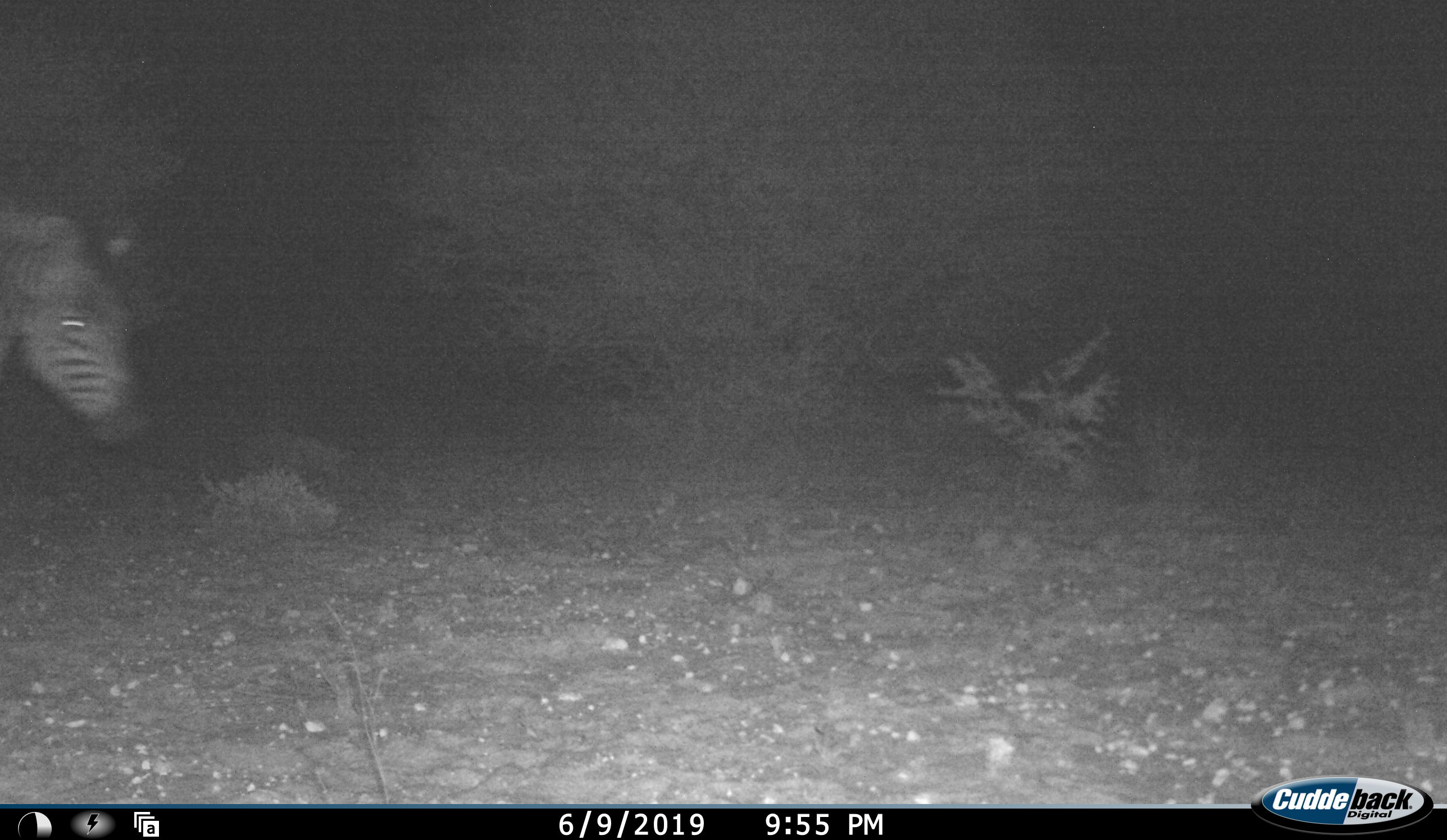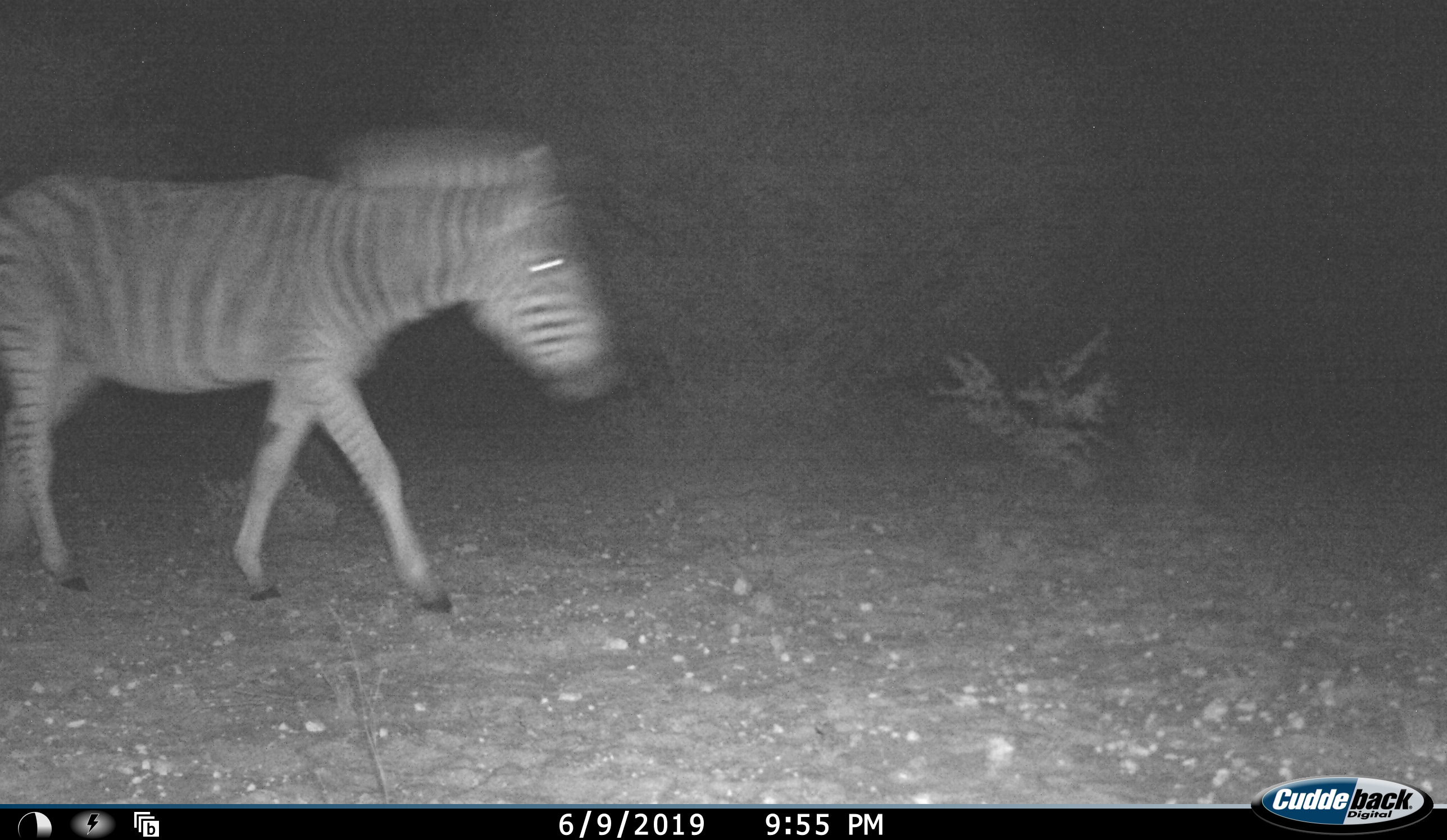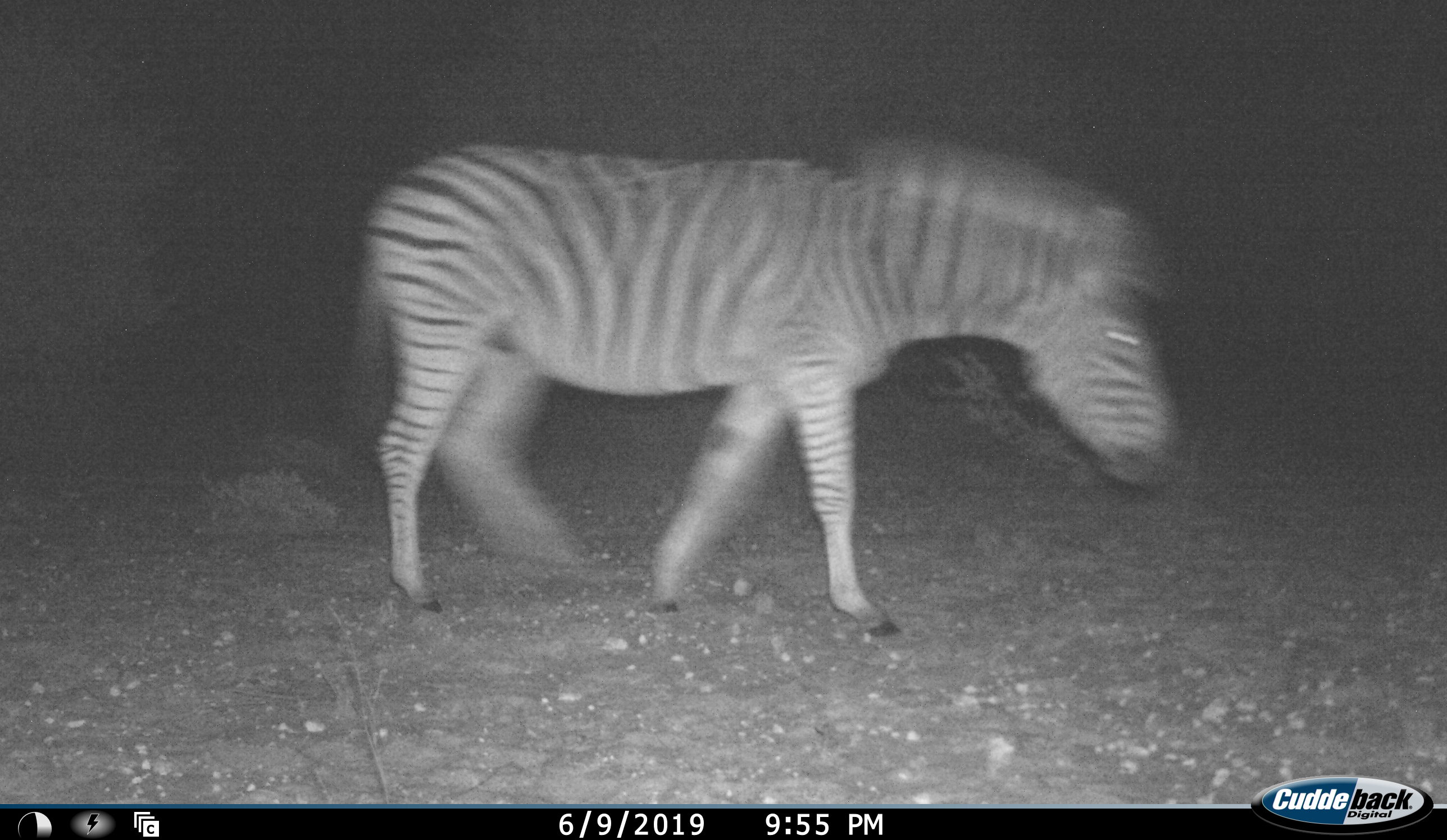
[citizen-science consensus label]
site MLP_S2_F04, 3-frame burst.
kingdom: Animalia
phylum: Chordata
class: Mammalia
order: Perissodactyla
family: Equidae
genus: Equus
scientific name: Equus quagga burchellii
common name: burchell's zebra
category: zebraburchells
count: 1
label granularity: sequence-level